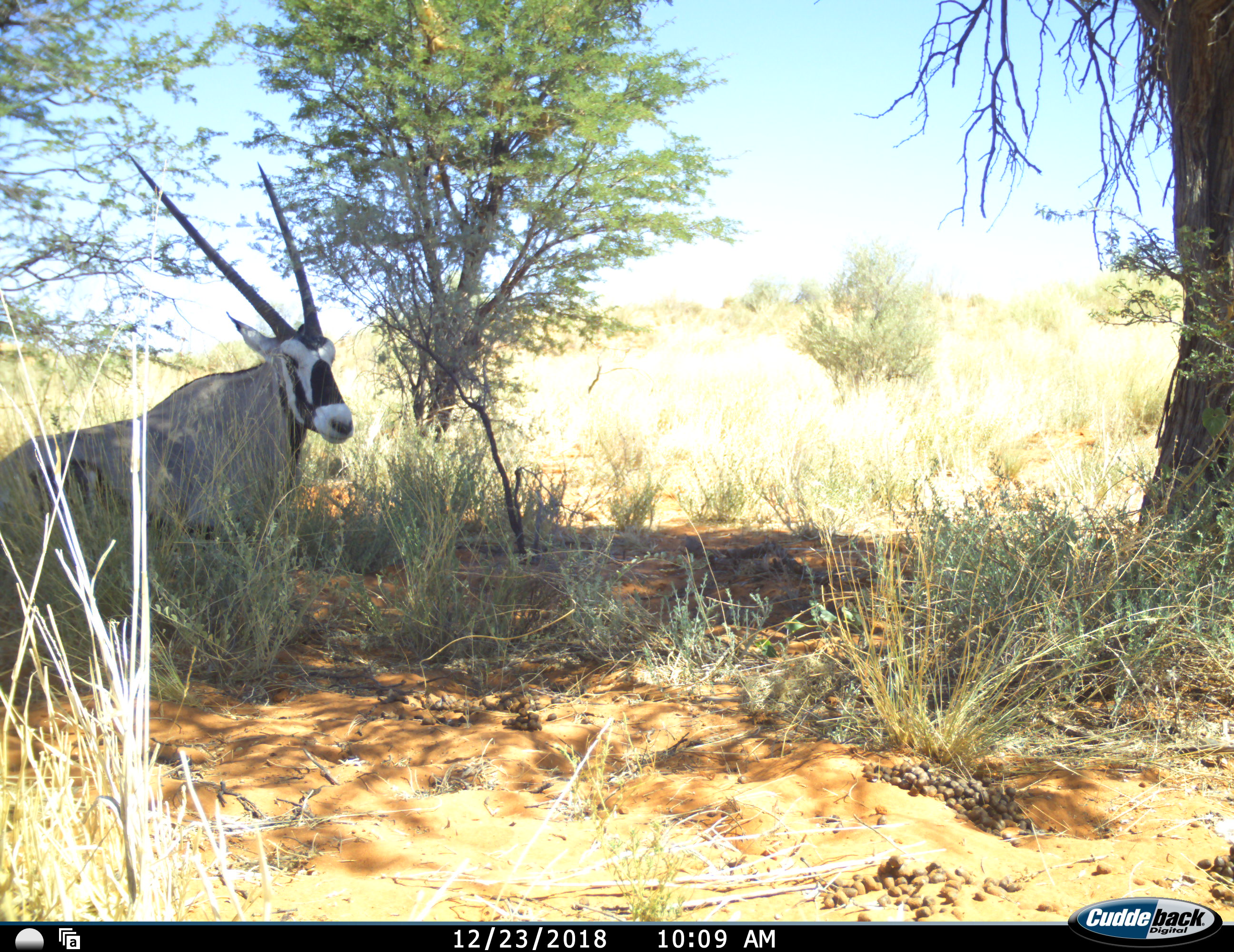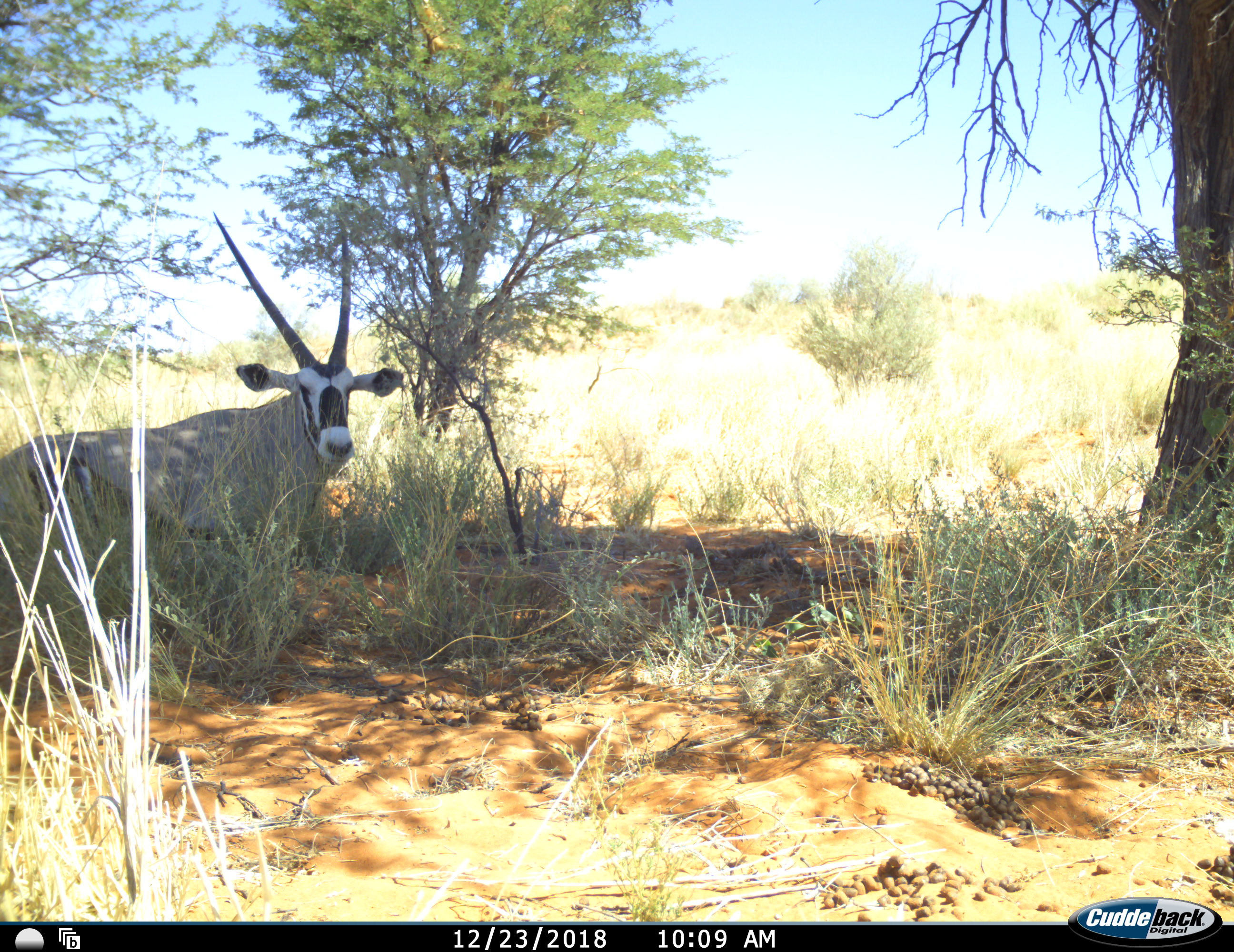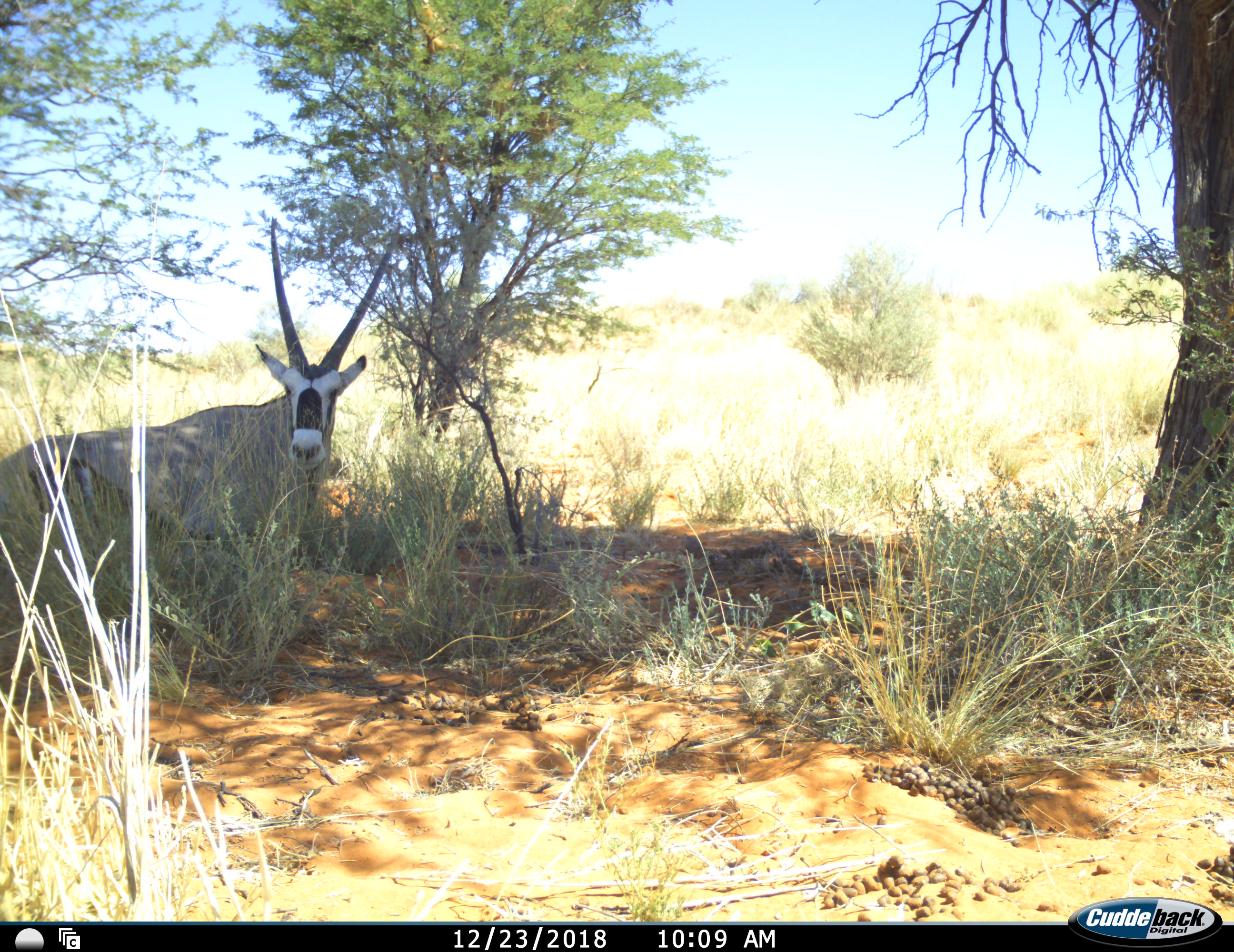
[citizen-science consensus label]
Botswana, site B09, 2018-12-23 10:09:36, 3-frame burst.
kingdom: Animalia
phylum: Chordata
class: Mammalia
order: Artiodactyla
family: Bovidae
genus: Oryx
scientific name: Oryx gazella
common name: gemsbok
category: gemsbokoryx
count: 1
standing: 23%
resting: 77%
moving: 0%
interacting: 0%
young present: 0%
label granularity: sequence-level